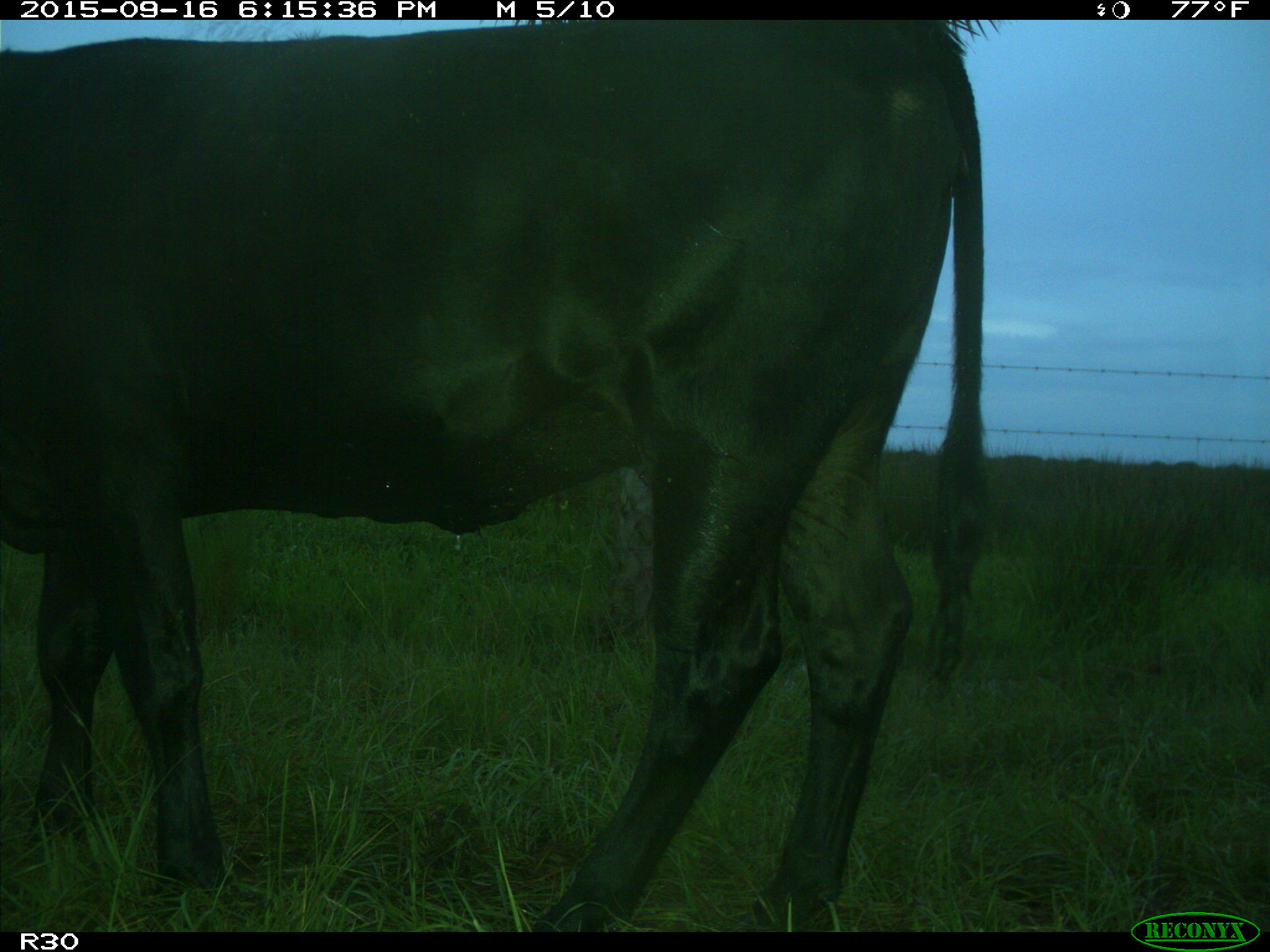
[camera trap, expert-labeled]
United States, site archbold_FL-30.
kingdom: Animalia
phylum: Chordata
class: Mammalia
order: Artiodactyla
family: Bovidae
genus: Bos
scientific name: Bos taurus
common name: domestic cow